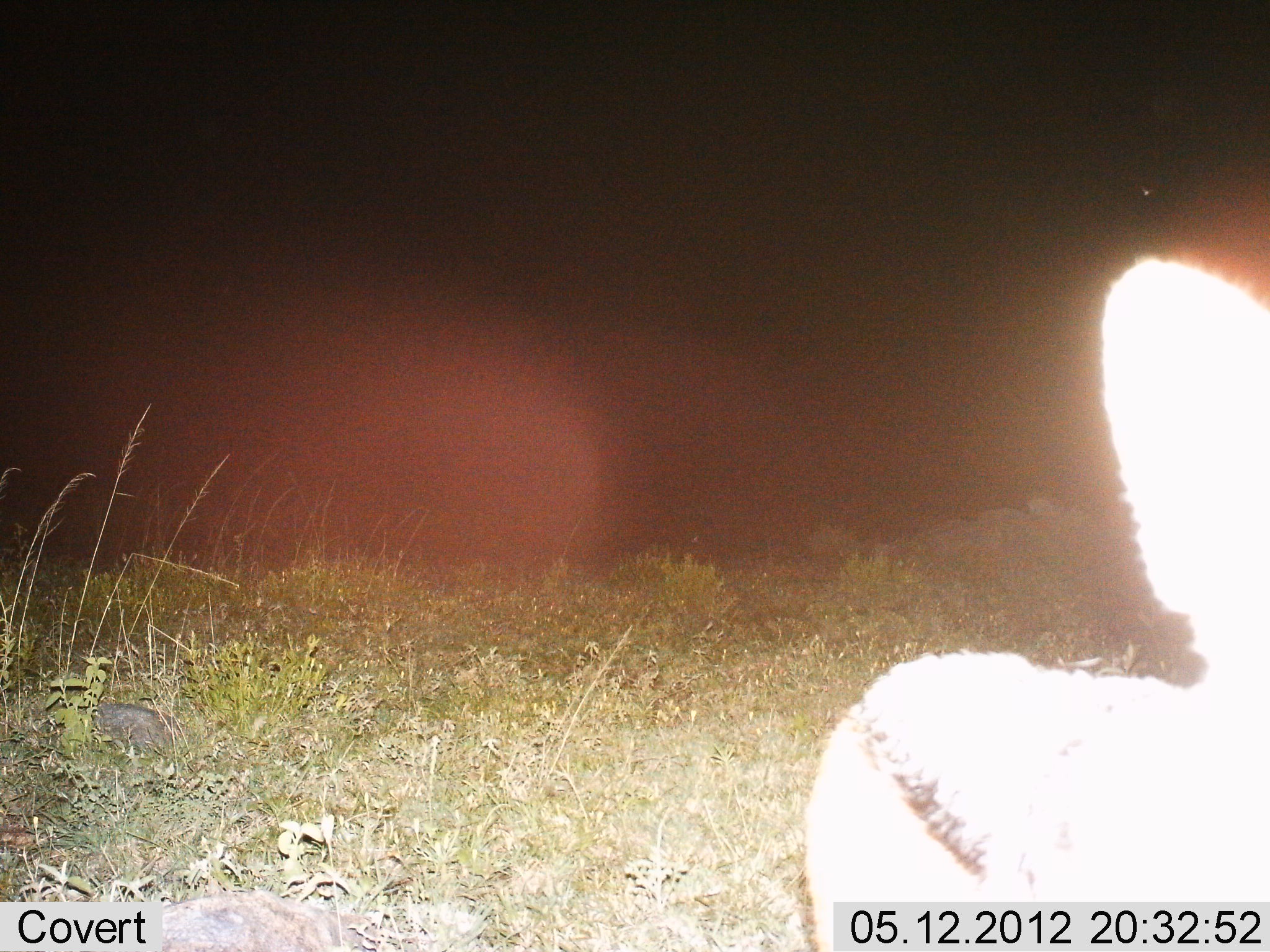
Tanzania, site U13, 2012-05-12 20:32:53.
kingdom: Animalia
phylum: Chordata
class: Mammalia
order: Artiodactyla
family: Bovidae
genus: Eudorcas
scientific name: Eudorcas thomsonii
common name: thomson's gazelle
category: gazellethomsons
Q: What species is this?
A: Gazellethomsons (thomson's gazelle) (Eudorcas thomsonii).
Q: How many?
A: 1.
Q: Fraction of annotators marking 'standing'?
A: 86%.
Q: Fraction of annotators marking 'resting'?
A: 14%.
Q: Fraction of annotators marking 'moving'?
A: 0%.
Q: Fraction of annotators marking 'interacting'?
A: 0%.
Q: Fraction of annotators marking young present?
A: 0%.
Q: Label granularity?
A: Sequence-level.